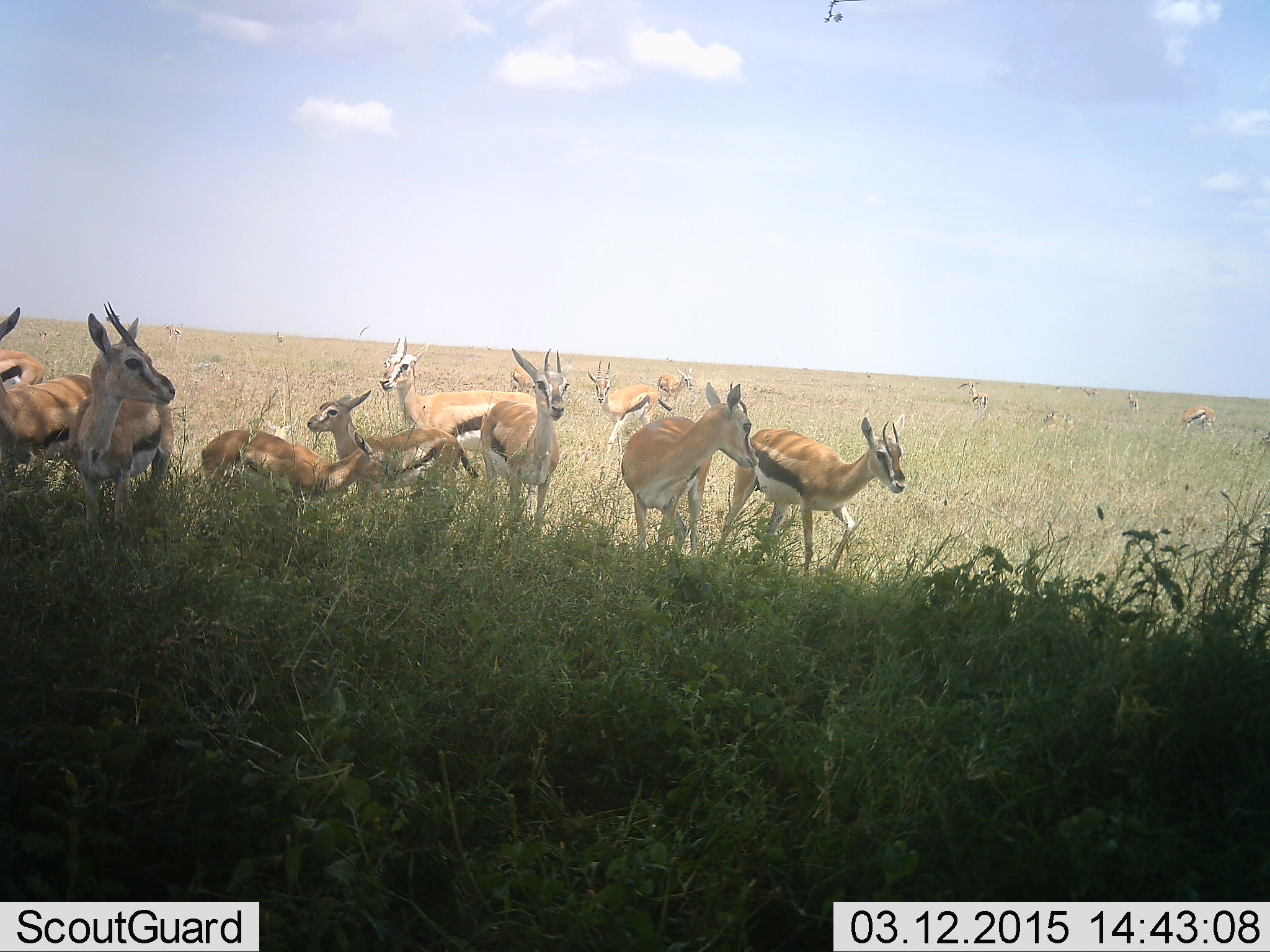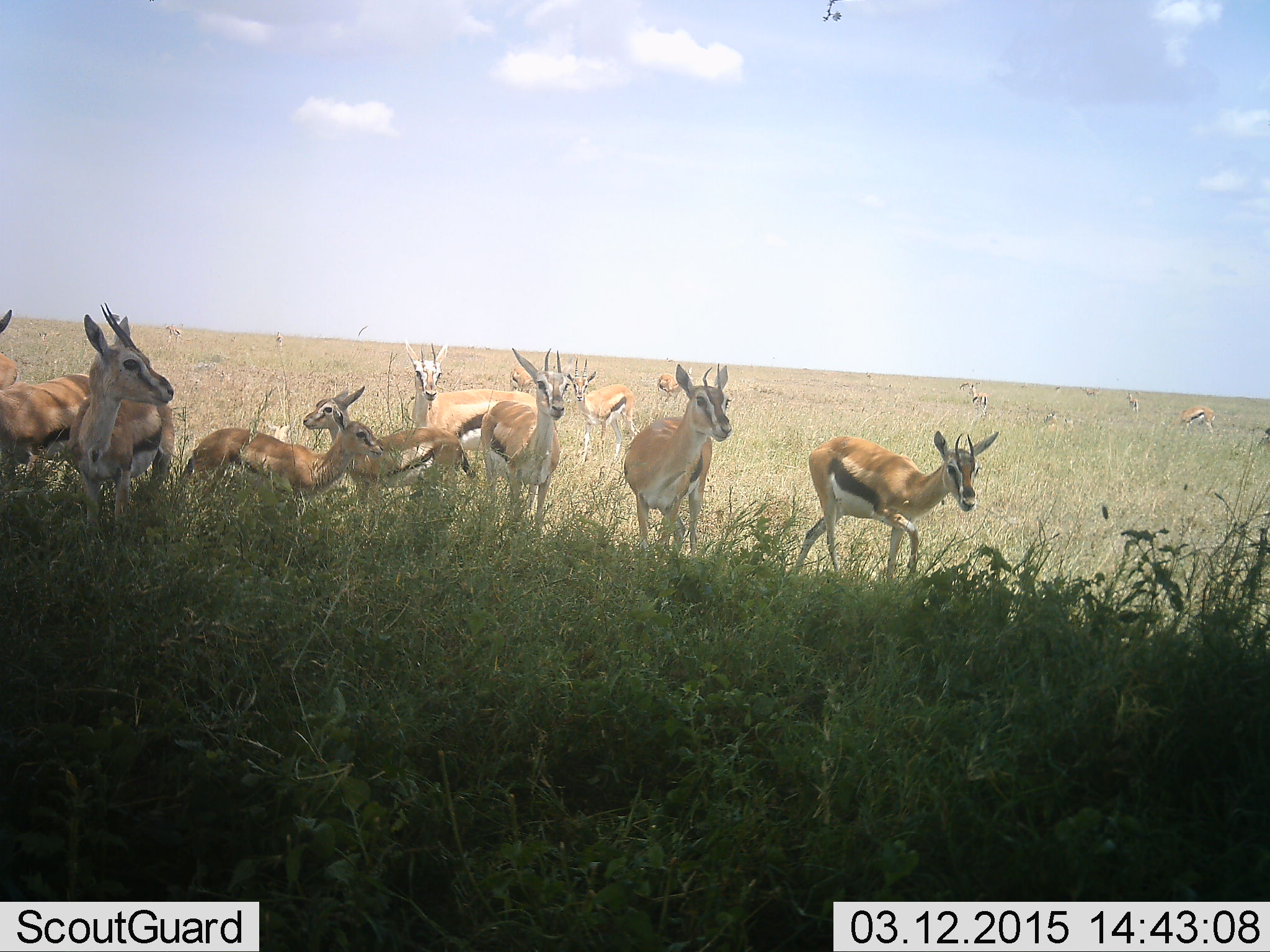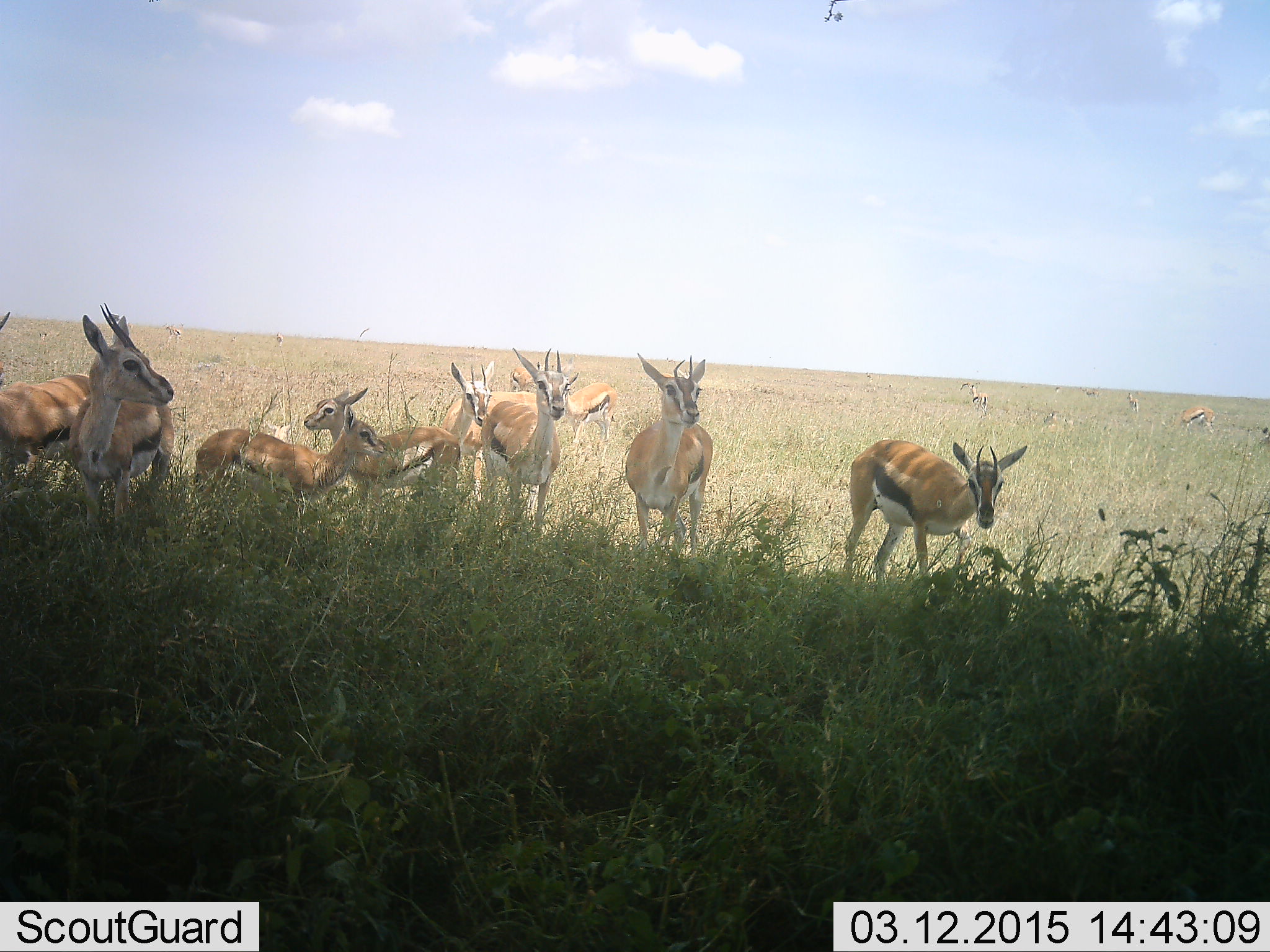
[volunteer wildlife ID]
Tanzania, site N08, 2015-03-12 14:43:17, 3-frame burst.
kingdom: Animalia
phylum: Chordata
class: Mammalia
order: Artiodactyla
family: Bovidae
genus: Eudorcas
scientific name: Eudorcas thomsonii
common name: thomson's gazelle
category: gazellethomsons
Gazellethomsons (thomson's gazelle) (Eudorcas thomsonii), count 11-50. Behavior (volunteer vote fractions): standing 100%, resting 0%, moving 60%, interacting 0%. Young present (vote fraction): 30%. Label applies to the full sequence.